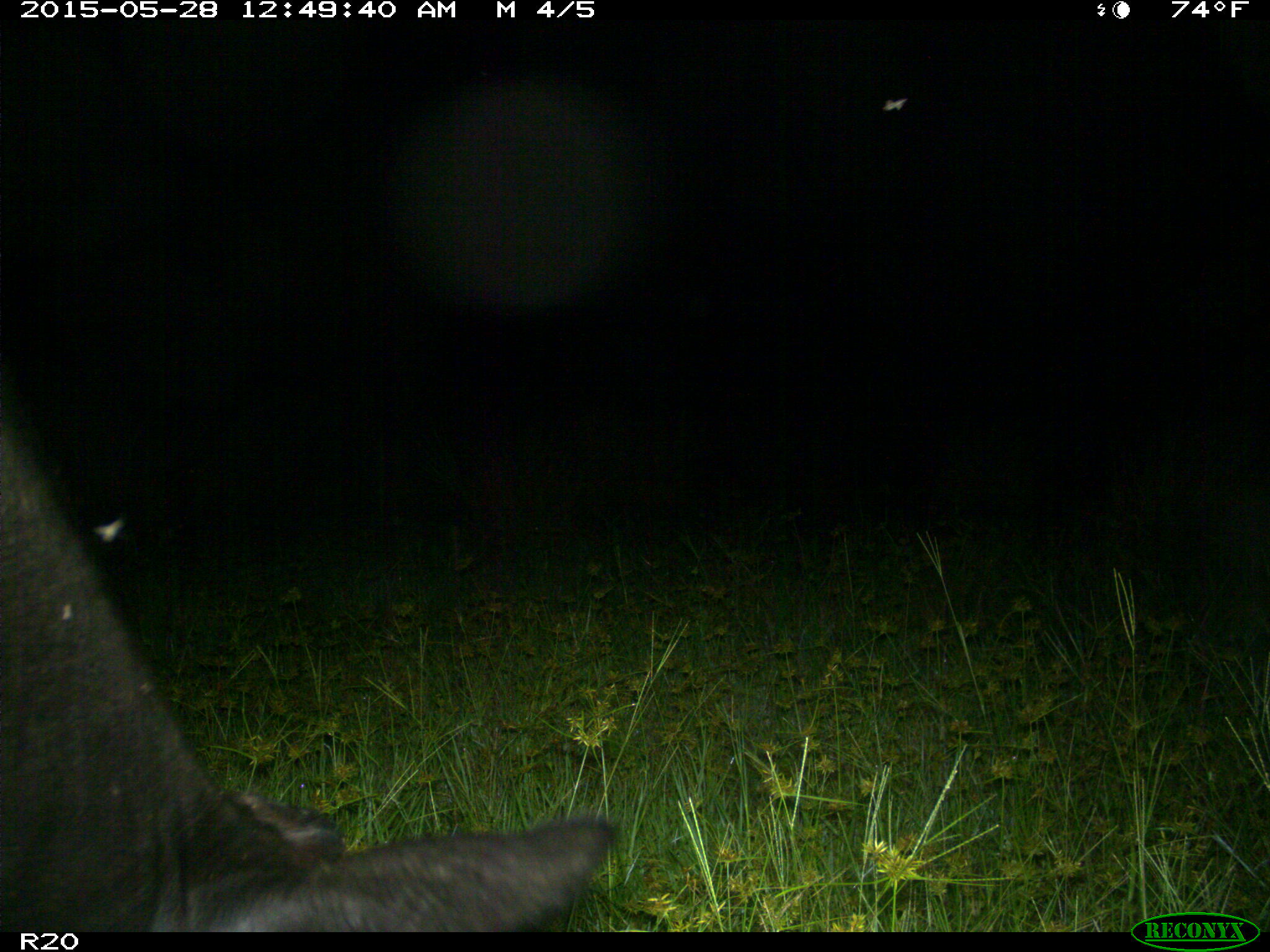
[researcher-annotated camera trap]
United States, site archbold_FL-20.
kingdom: Animalia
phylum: Chordata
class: Mammalia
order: Artiodactyla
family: Bovidae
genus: Bos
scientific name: Bos taurus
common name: domestic cow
Bos taurus (domestic cow).